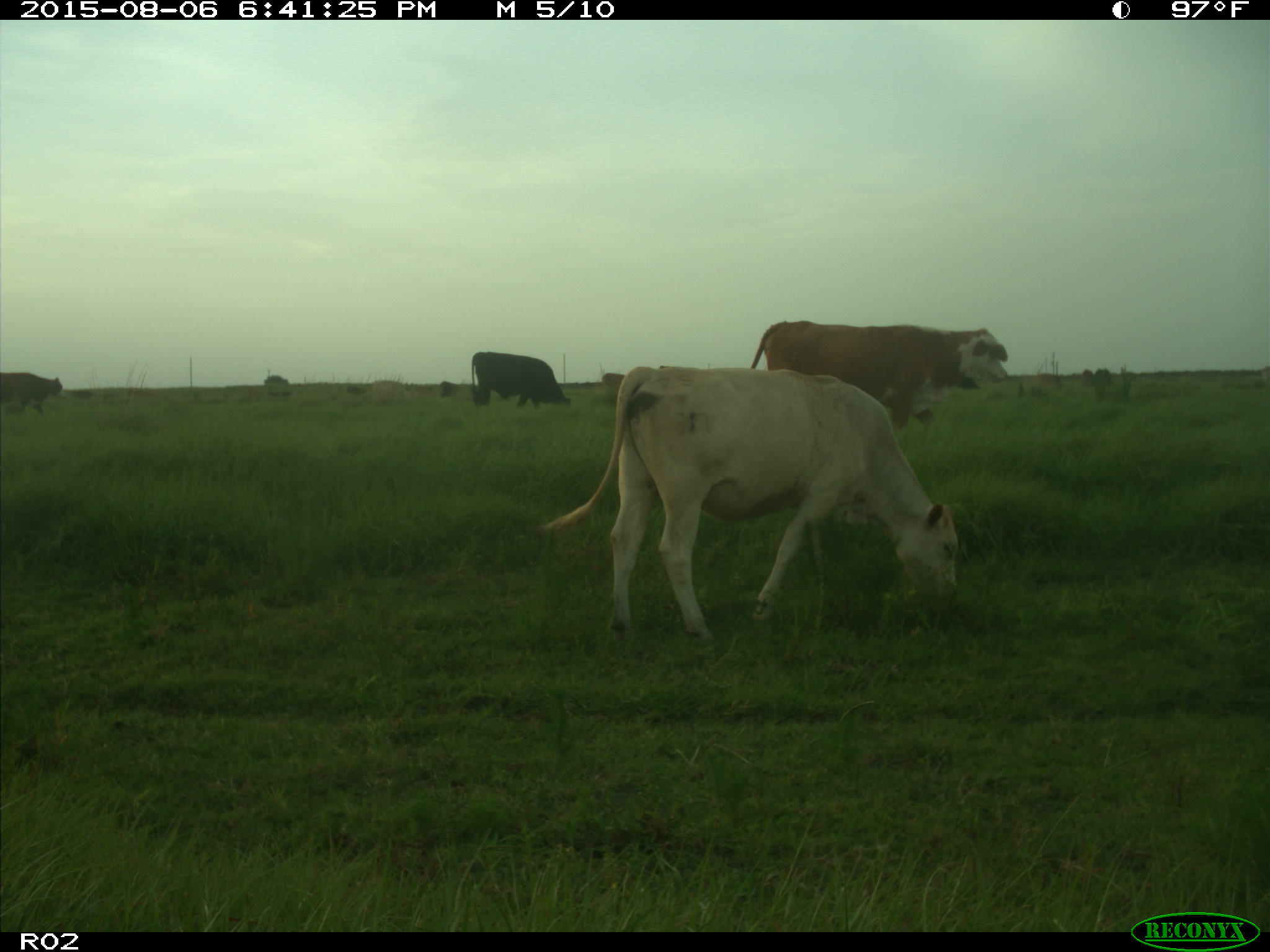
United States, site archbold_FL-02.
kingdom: Animalia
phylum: Chordata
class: Mammalia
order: Artiodactyla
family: Bovidae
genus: Bos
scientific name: Bos taurus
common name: domestic cow